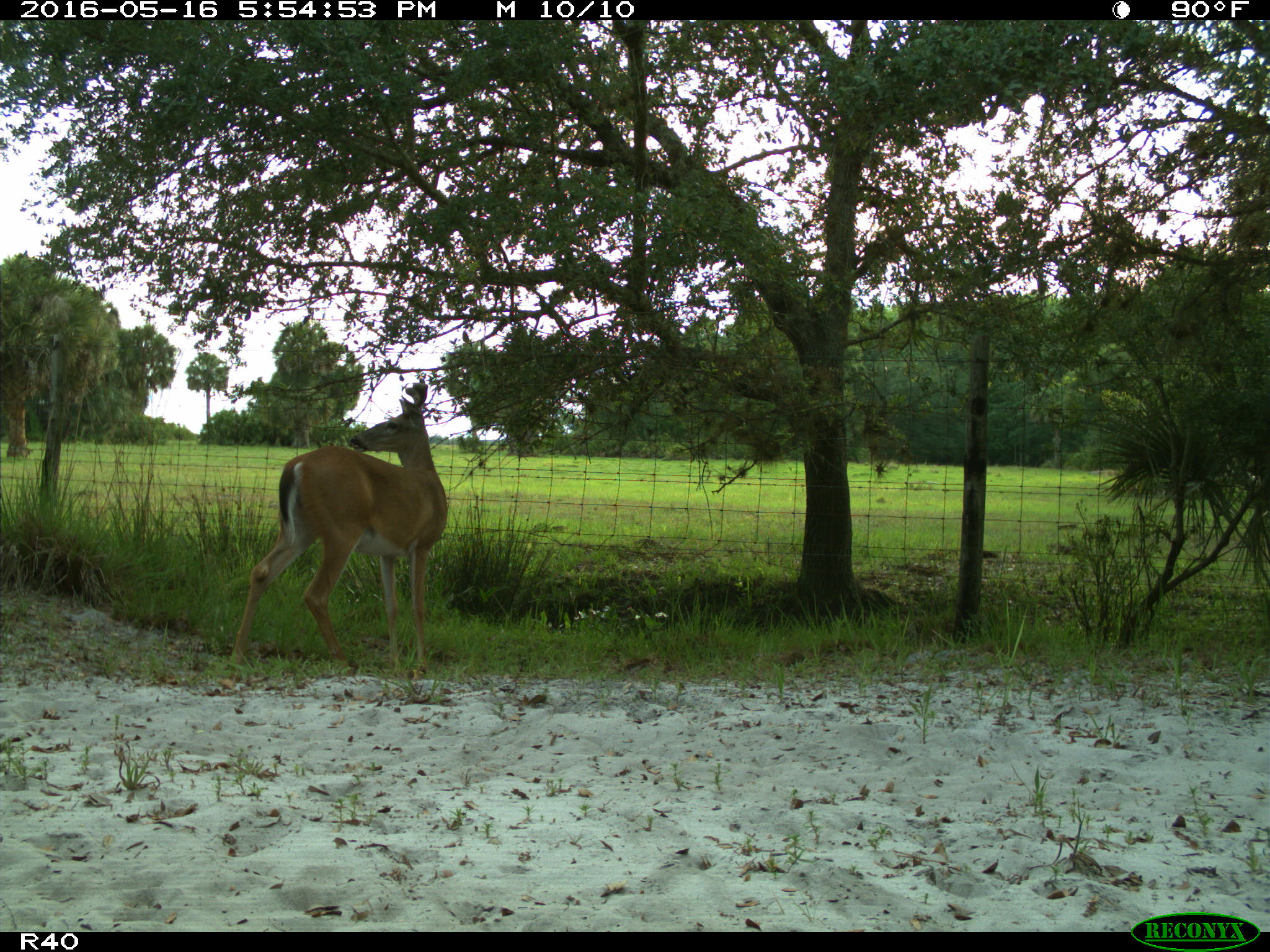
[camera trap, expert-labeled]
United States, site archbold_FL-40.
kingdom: Animalia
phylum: Chordata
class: Mammalia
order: Artiodactyla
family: Cervidae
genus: Odocoileus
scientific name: Odocoileus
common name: deer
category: unidentified deer